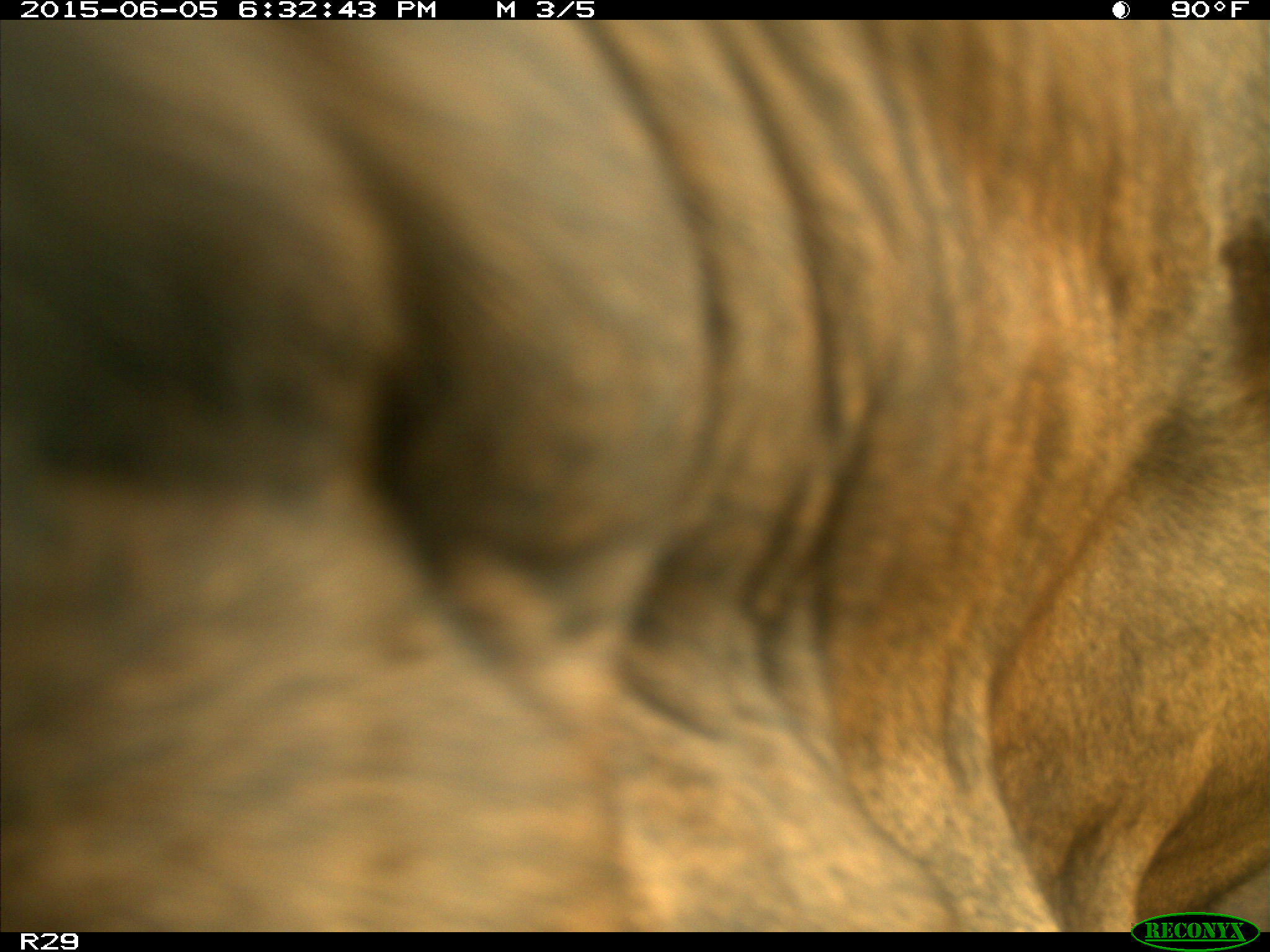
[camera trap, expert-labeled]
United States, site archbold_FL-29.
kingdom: Animalia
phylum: Chordata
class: Mammalia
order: Artiodactyla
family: Bovidae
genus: Bos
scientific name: Bos taurus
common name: domestic cow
Bos taurus (domestic cow).